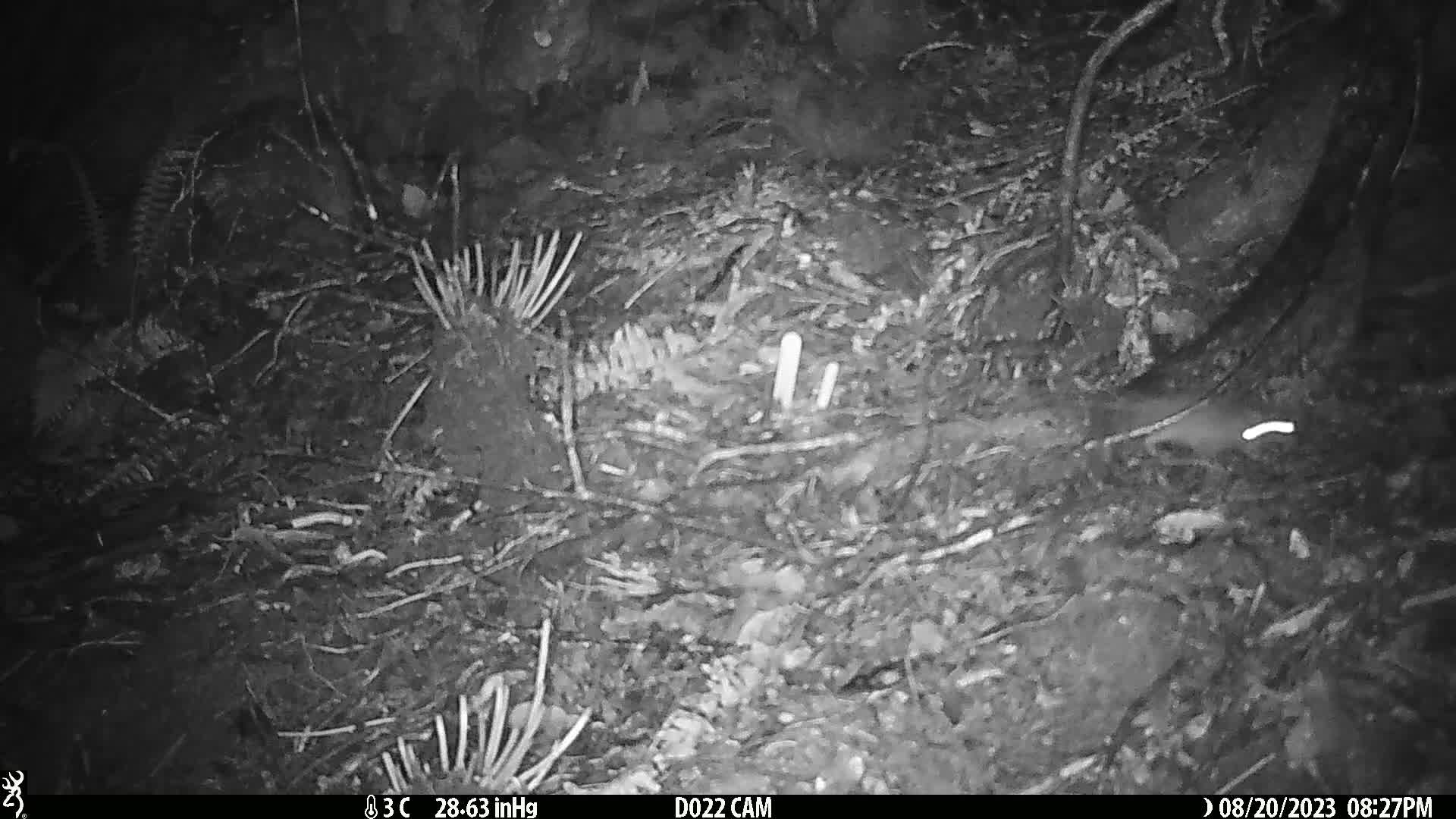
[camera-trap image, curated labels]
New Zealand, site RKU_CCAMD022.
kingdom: Animalia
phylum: Chordata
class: Mammalia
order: Rodentia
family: Muridae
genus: Rattus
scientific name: Rattus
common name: rat